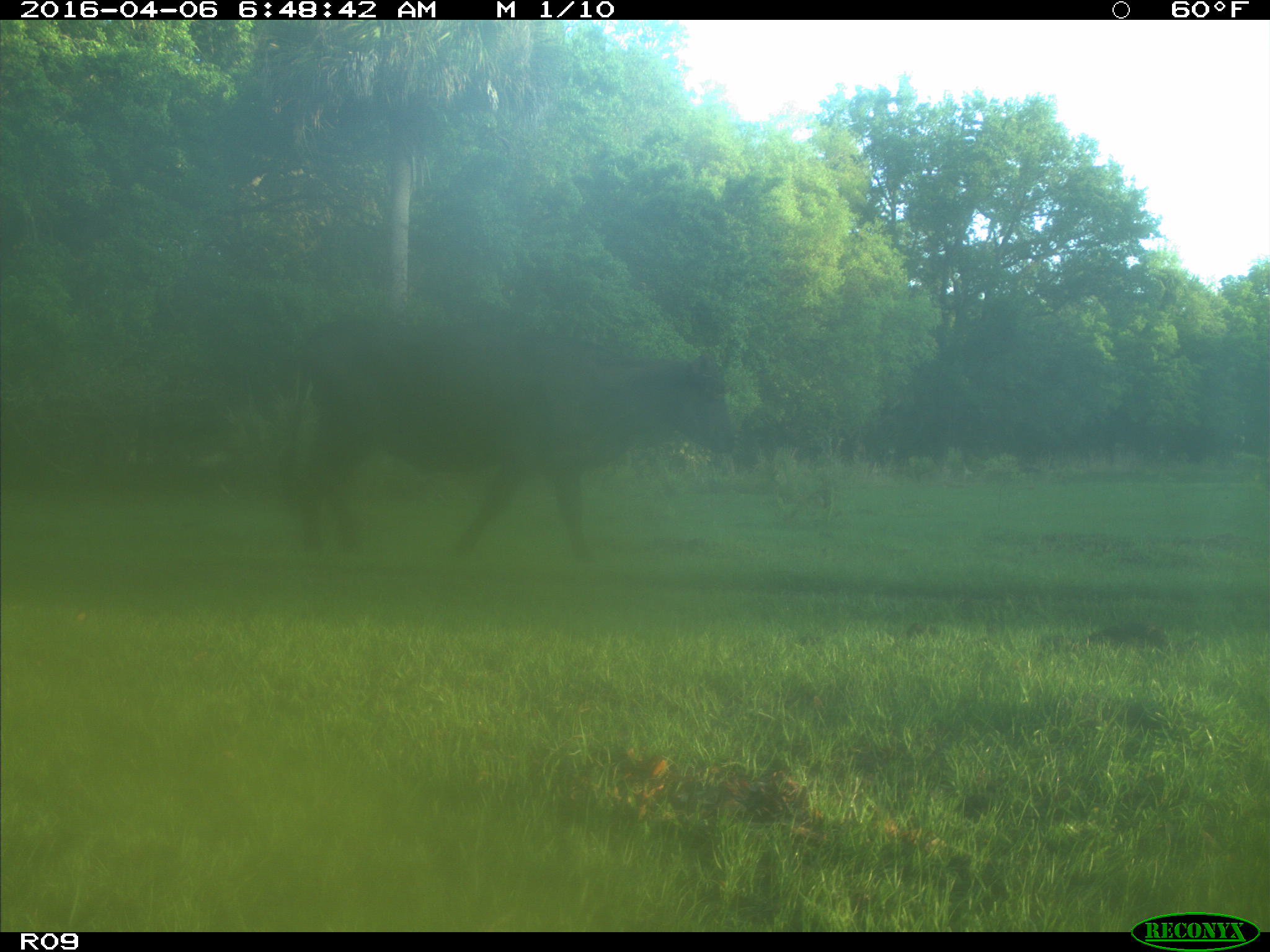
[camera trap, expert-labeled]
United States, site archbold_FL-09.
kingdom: Animalia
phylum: Chordata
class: Mammalia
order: Artiodactyla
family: Bovidae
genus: Bos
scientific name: Bos taurus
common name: domestic cow